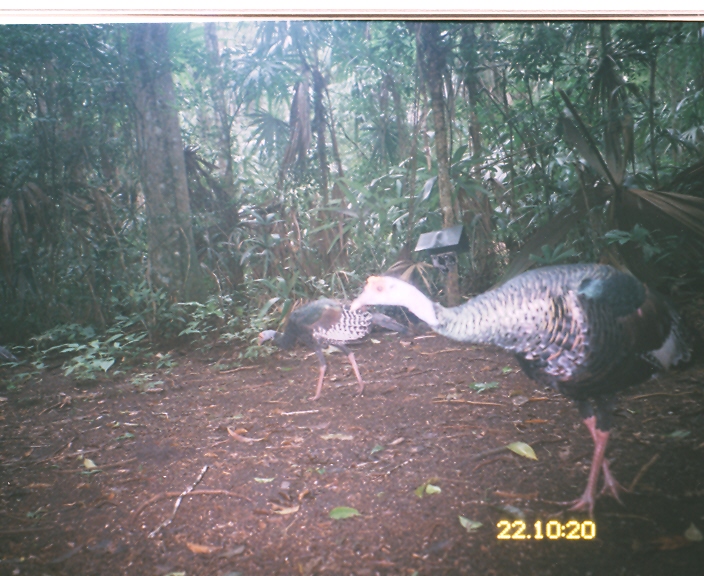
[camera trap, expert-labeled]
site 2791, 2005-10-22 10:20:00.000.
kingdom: Animalia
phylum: Chordata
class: Aves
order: Galliformes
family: Phasianidae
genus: Meleagris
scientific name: Meleagris ocellata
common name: ocellated turkey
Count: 2.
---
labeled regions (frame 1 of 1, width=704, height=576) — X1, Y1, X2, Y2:
meleagris ocellata: 349, 262, 703, 520; 257, 298, 433, 401